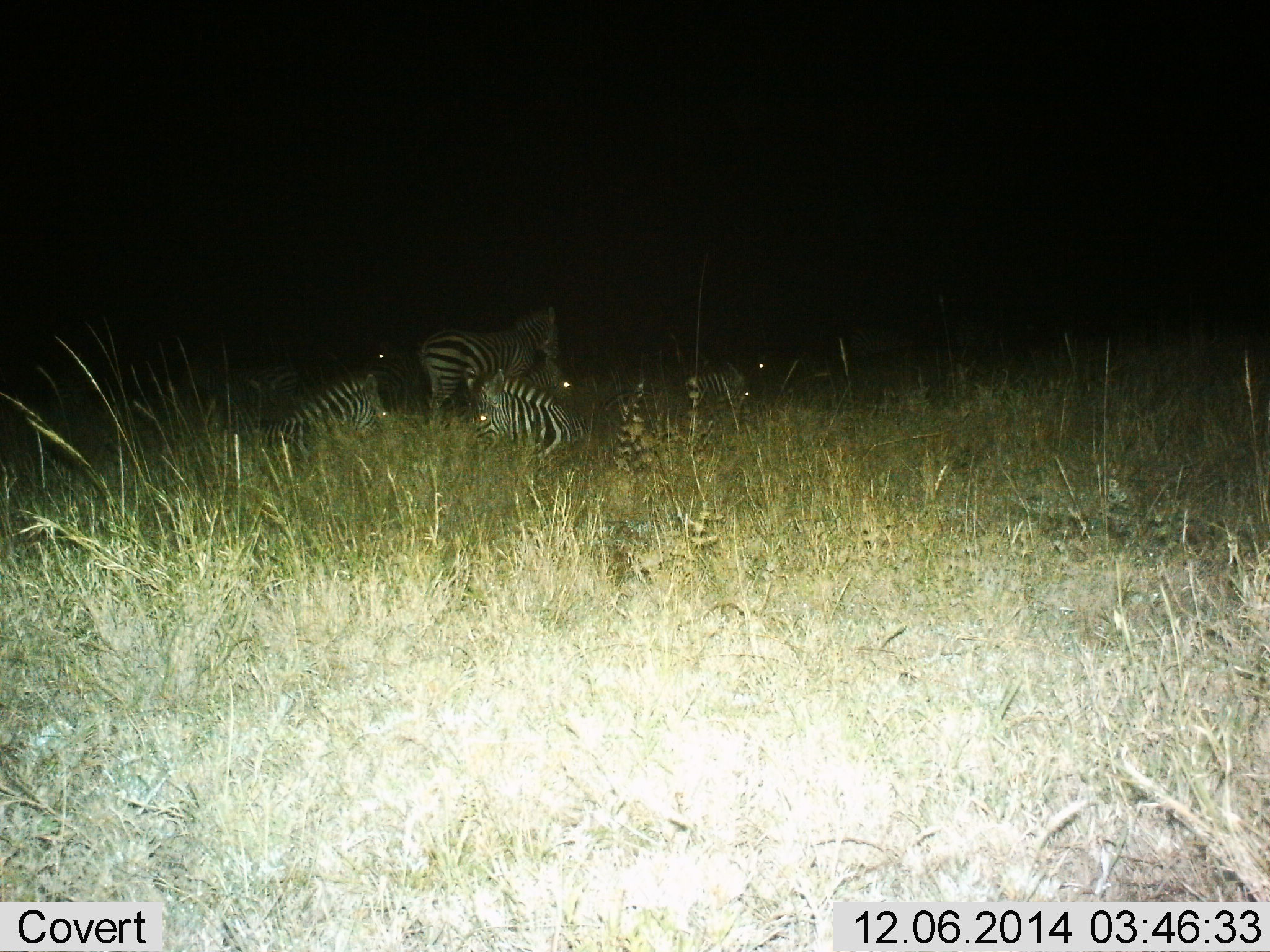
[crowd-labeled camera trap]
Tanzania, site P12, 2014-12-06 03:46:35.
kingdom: Animalia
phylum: Chordata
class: Mammalia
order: Perissodactyla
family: Equidae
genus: Equus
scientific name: Equus quagga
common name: plains zebra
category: zebra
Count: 6.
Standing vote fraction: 90%.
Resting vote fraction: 100%.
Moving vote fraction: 10%.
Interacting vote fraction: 0%.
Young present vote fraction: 0%.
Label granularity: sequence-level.